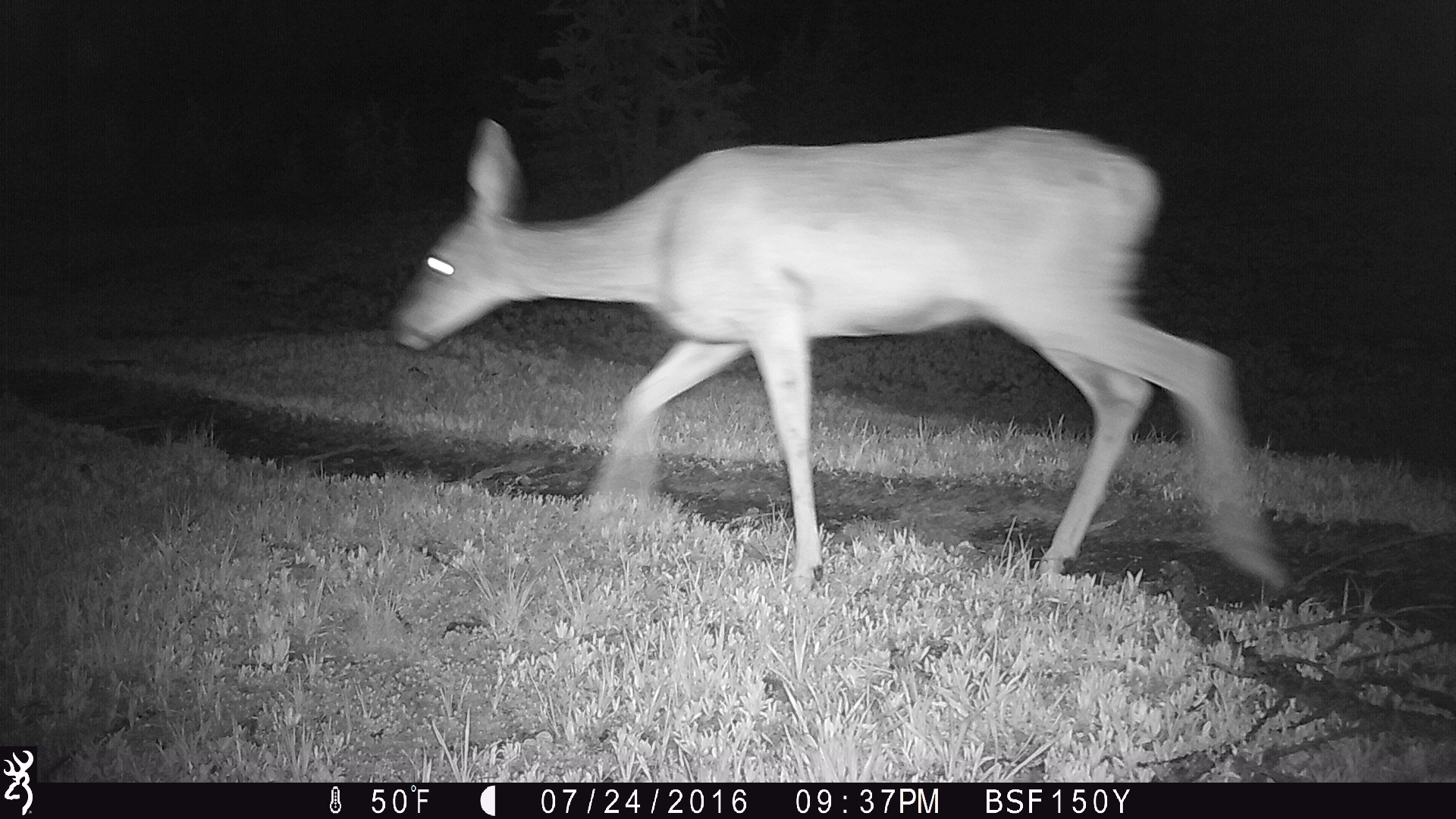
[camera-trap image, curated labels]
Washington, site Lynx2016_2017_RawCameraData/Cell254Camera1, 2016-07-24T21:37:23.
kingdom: Animalia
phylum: Chordata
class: Mammalia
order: Artiodactyla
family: Cervidae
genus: Odocoileus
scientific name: Odocoileus hemionus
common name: mule deer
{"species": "Odocoileus hemionus (mule deer)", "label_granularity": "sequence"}